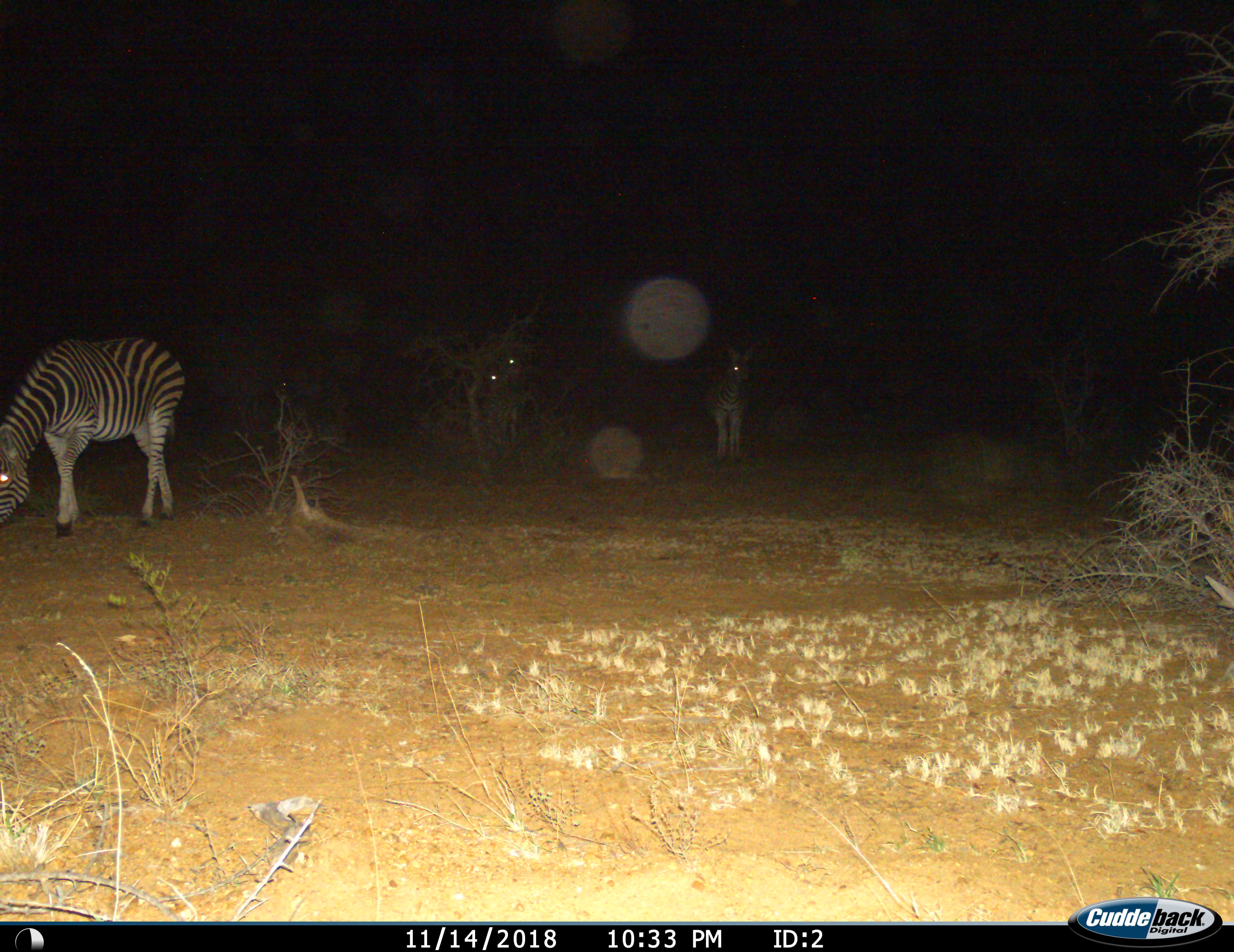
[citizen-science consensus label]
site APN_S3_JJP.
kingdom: Animalia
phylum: Chordata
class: Mammalia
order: Perissodactyla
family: Equidae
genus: Equus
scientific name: Equus quagga burchellii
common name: burchell's zebra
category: zebraburchells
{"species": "zebraburchells (burchell's zebra) (Equus quagga burchellii)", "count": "3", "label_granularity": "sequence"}